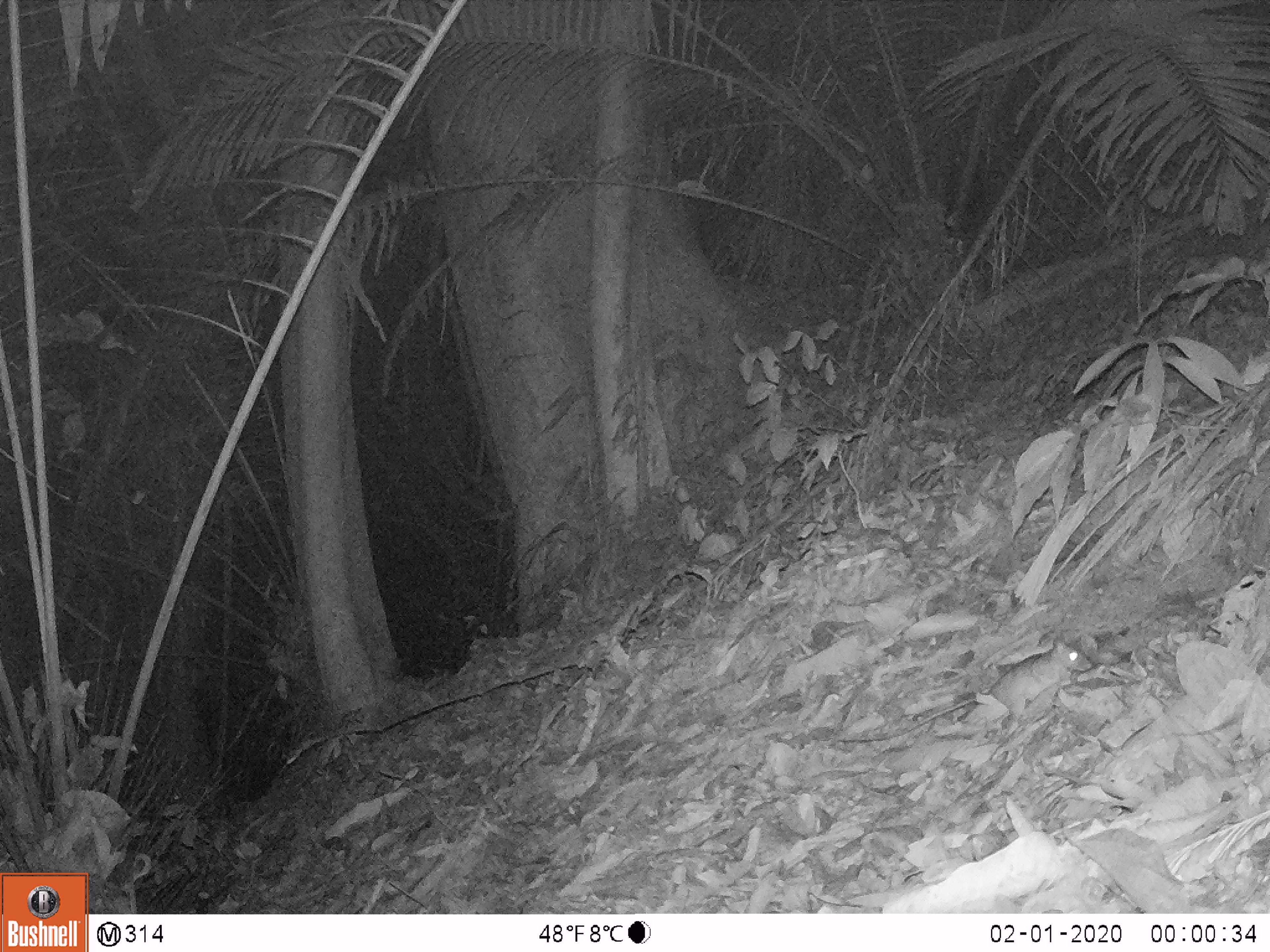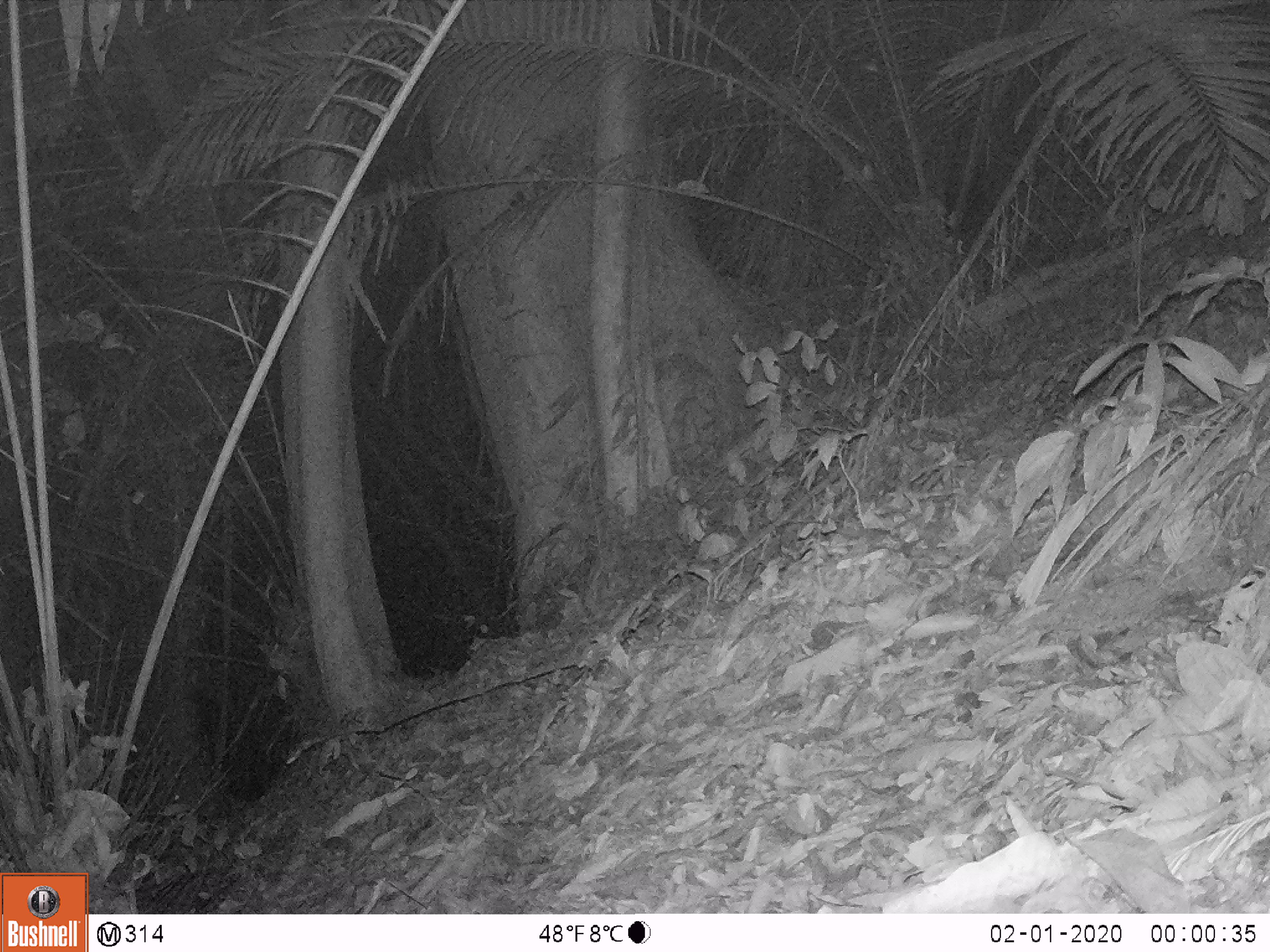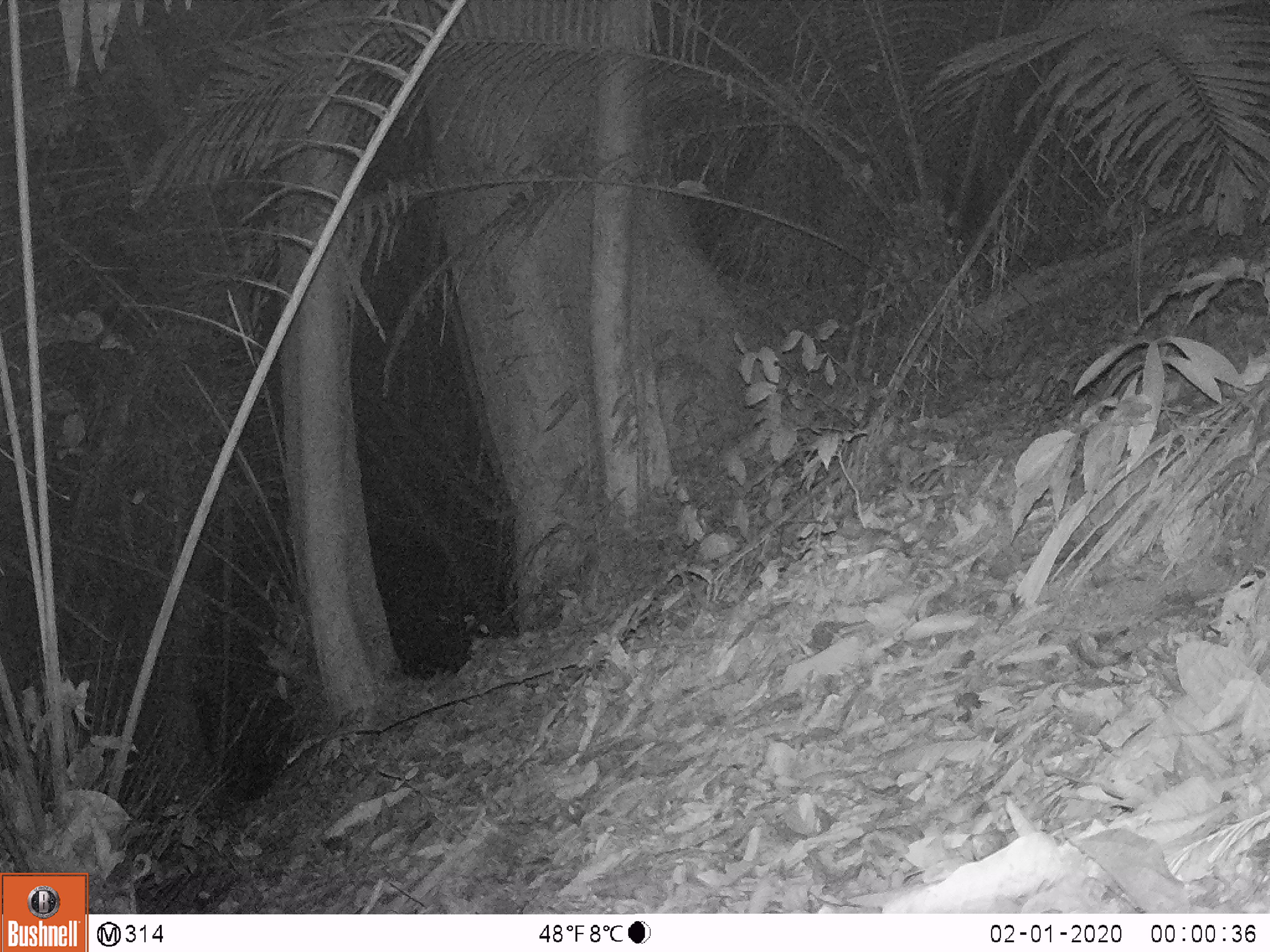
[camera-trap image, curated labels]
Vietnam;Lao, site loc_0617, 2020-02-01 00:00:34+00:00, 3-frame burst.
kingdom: Animalia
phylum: Chordata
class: Mammalia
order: Rodentia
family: Muridae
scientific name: Muridae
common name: old-world mice and rats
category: unidentified murid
Unidentified murid (old-world mice and rats) (Muridae). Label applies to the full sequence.